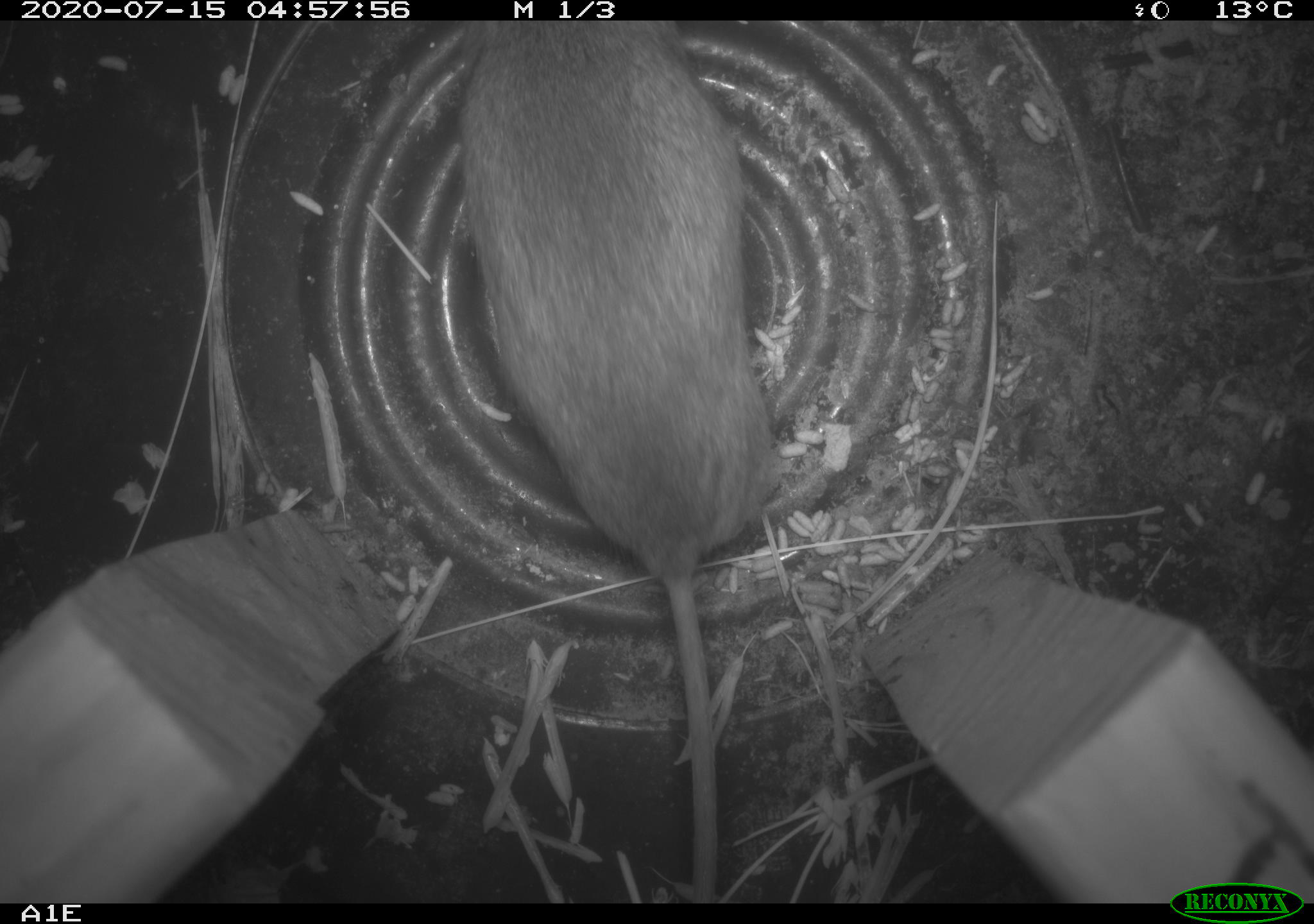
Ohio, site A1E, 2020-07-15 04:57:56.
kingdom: Animalia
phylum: Chordata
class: Mammalia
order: Rodentia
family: Cricetidae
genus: Peromyscus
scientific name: Peromyscus leucopus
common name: white-footed mouse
White-footed mouse (Peromyscus leucopus).